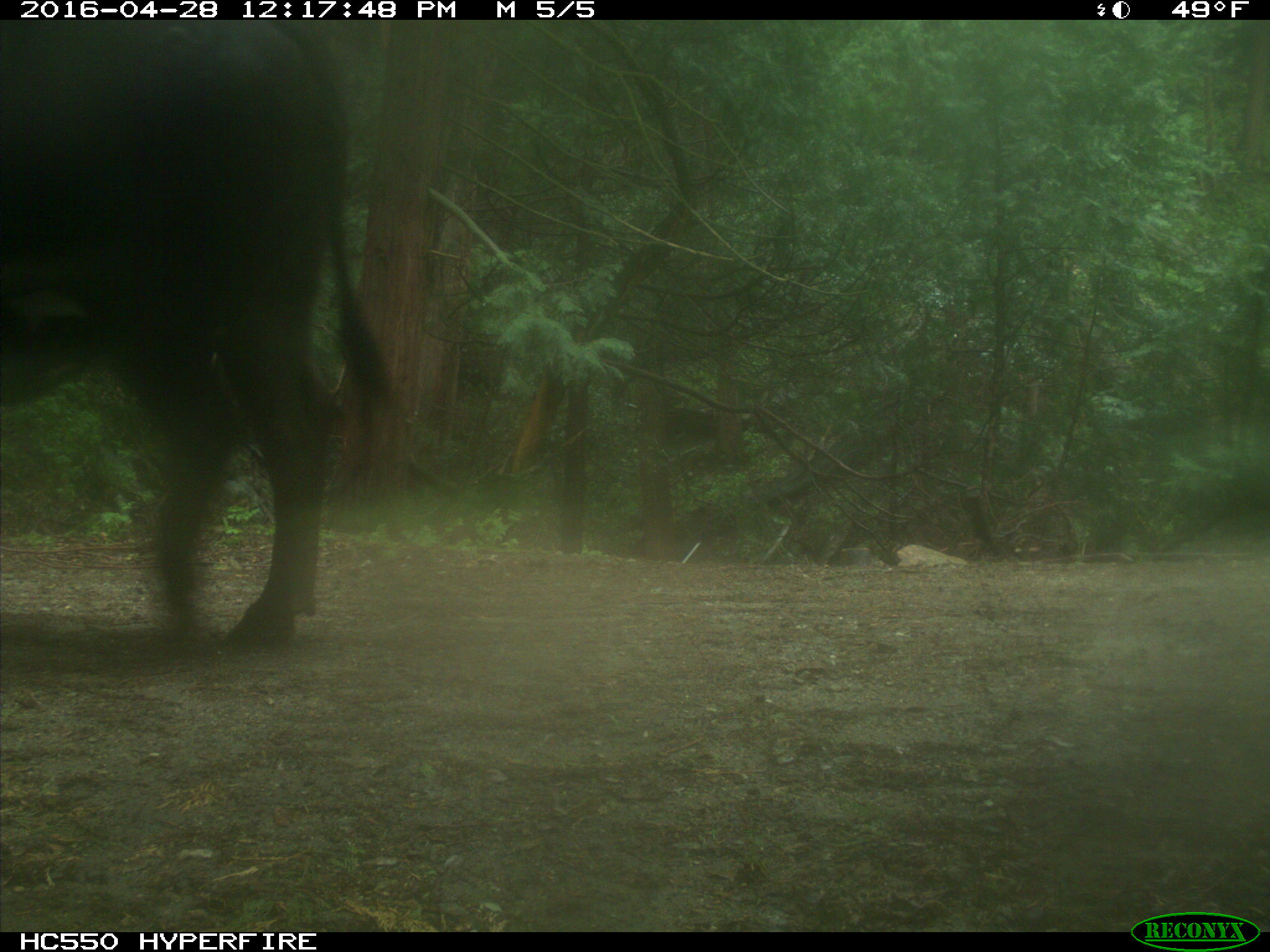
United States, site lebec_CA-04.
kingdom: Animalia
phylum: Chordata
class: Mammalia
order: Artiodactyla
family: Bovidae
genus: Bos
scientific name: Bos taurus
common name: domestic cow